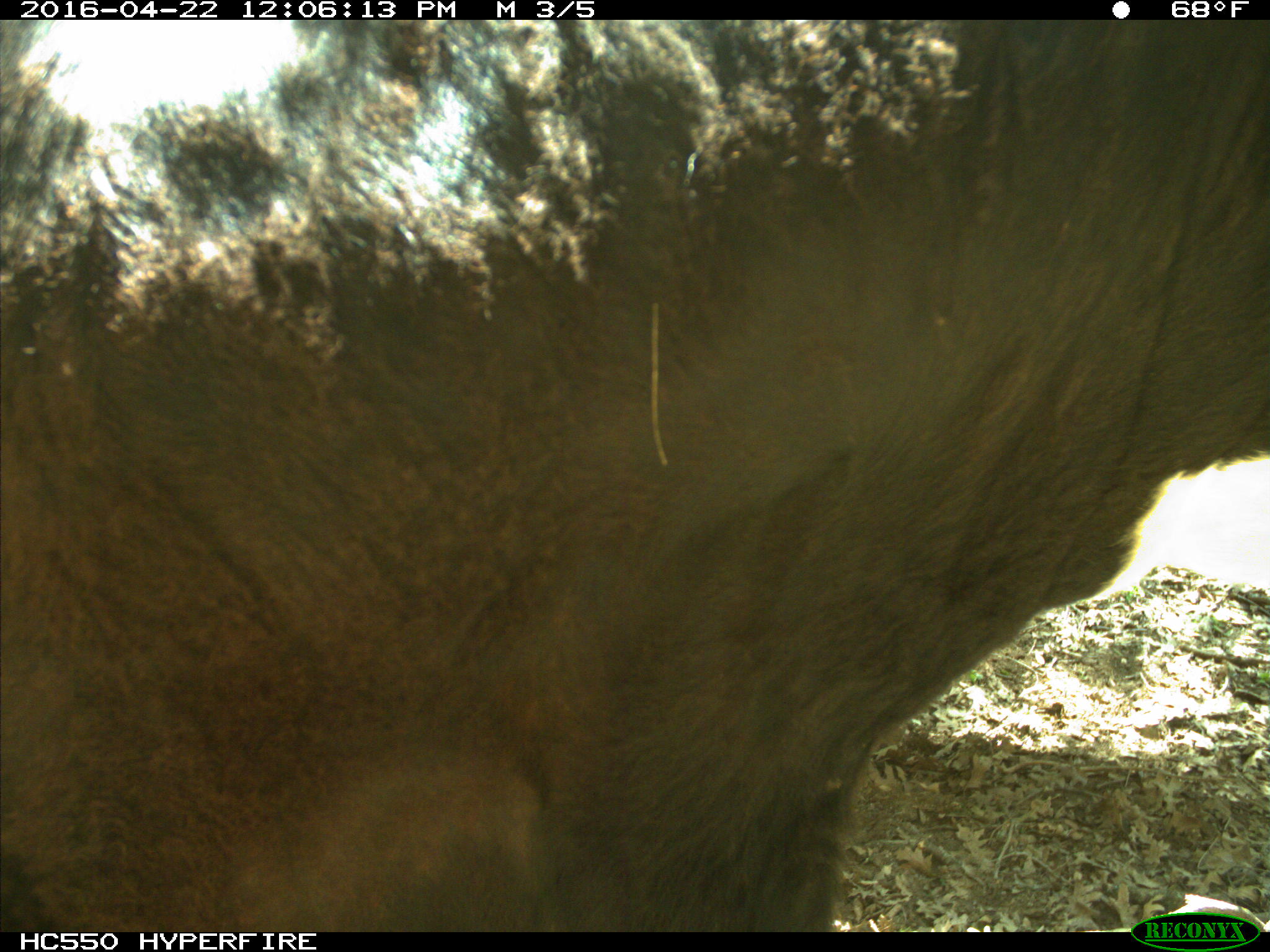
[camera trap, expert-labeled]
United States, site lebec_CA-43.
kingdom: Animalia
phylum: Chordata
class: Mammalia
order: Artiodactyla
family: Bovidae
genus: Bos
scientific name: Bos taurus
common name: domestic cow